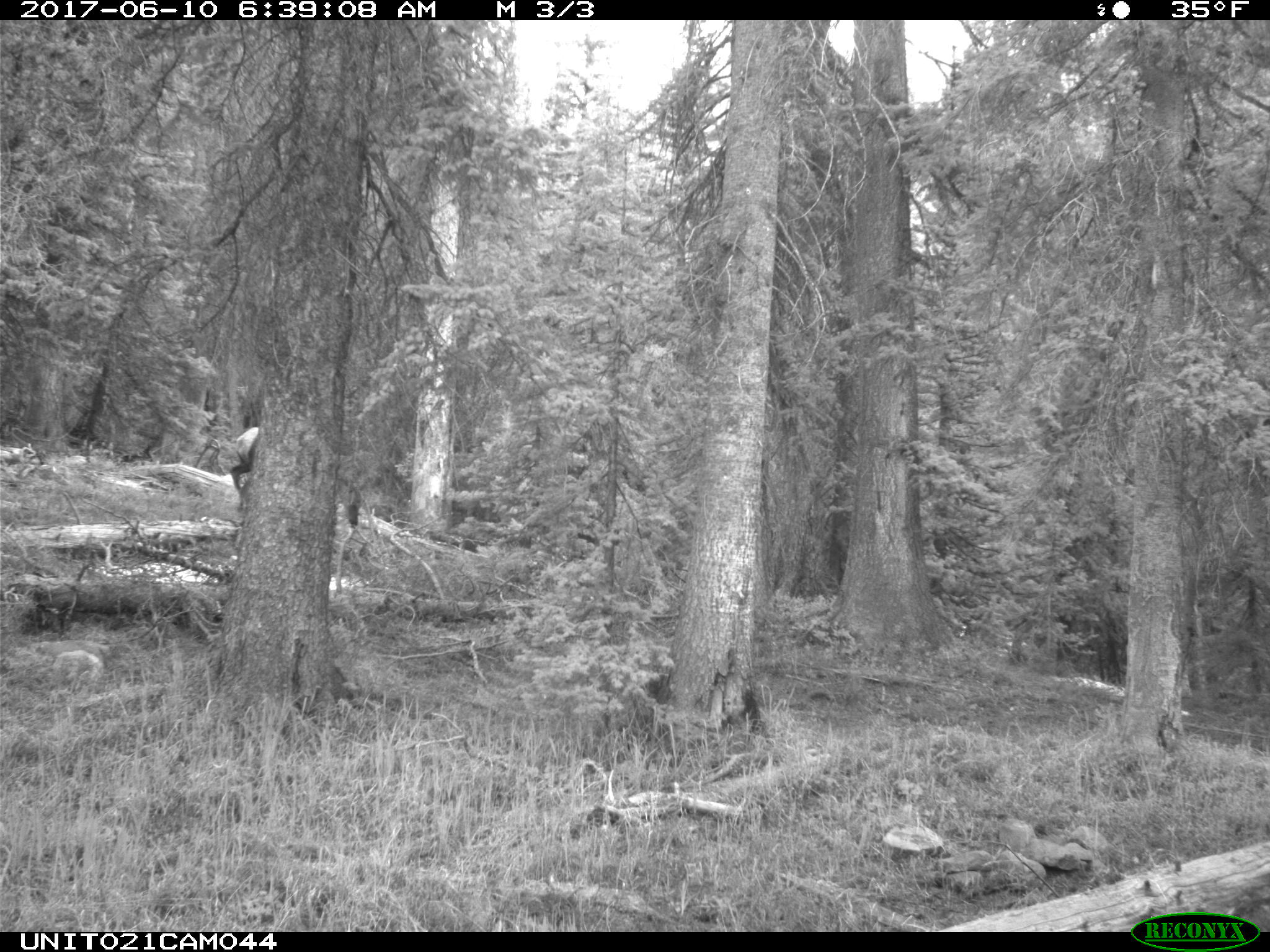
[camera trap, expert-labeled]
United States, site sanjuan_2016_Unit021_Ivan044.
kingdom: Animalia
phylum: Chordata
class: Mammalia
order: Artiodactyla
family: Cervidae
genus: Cervus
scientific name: Cervus elaphus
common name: red deer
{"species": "Cervus elaphus (red deer)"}